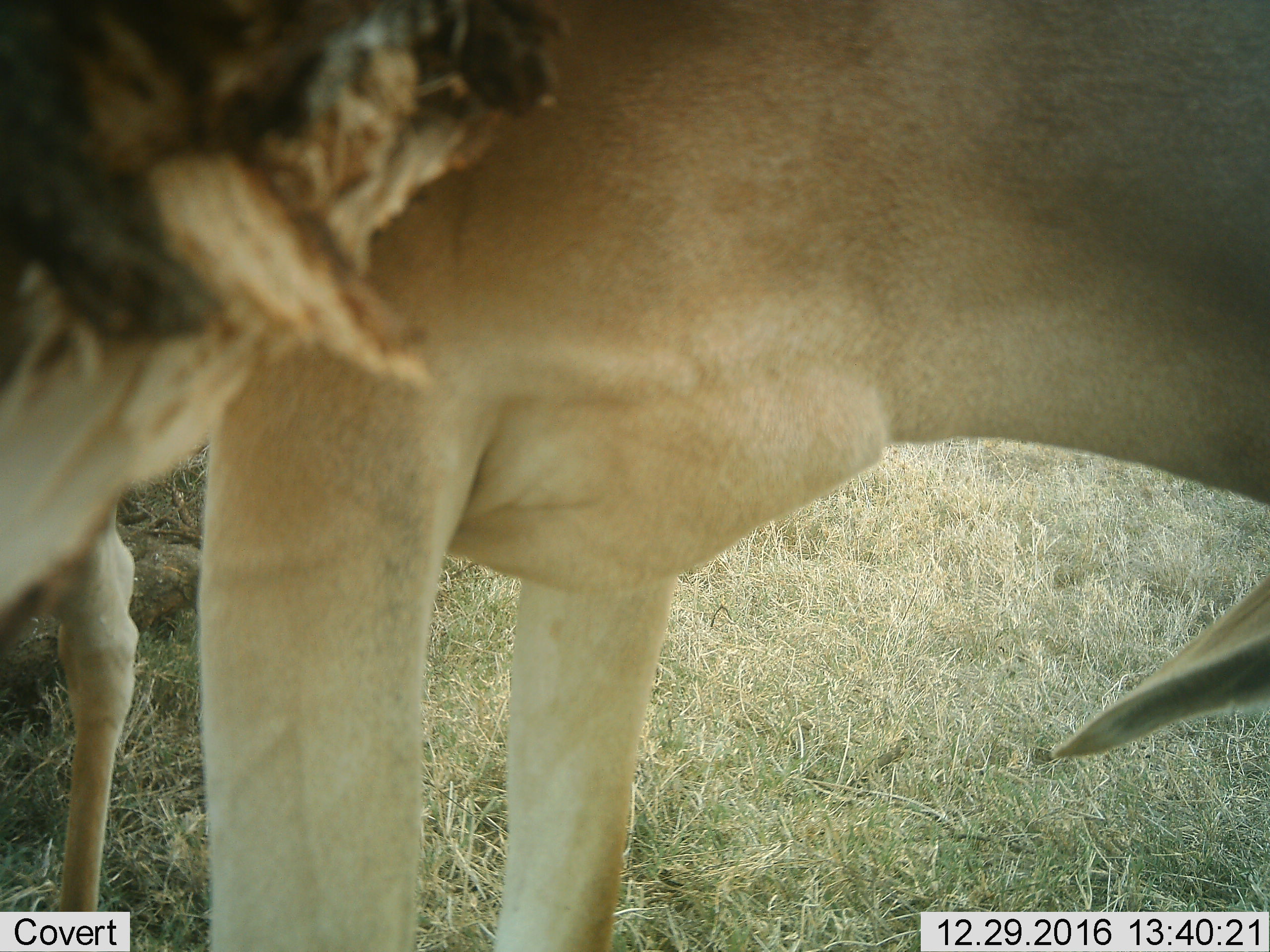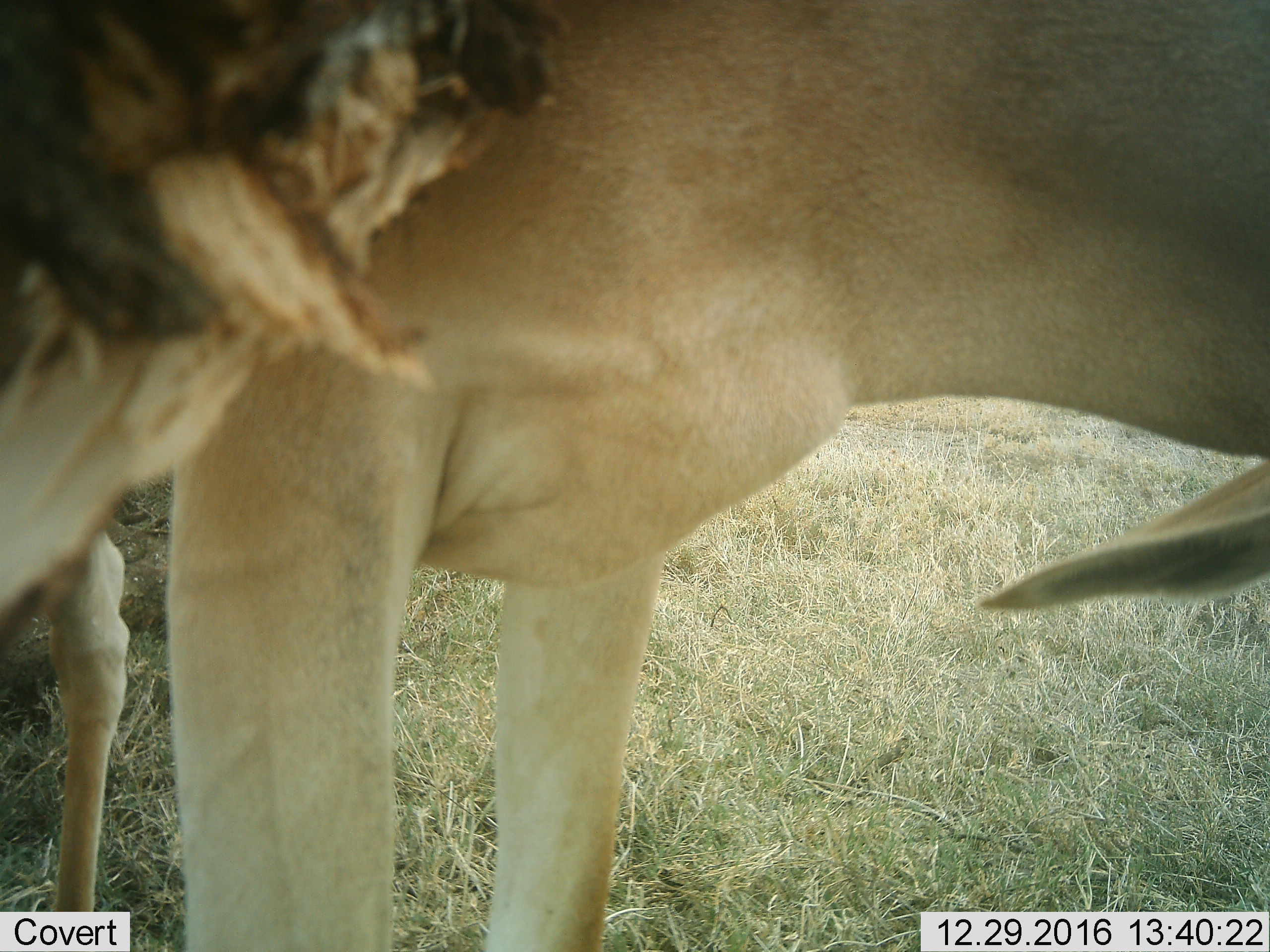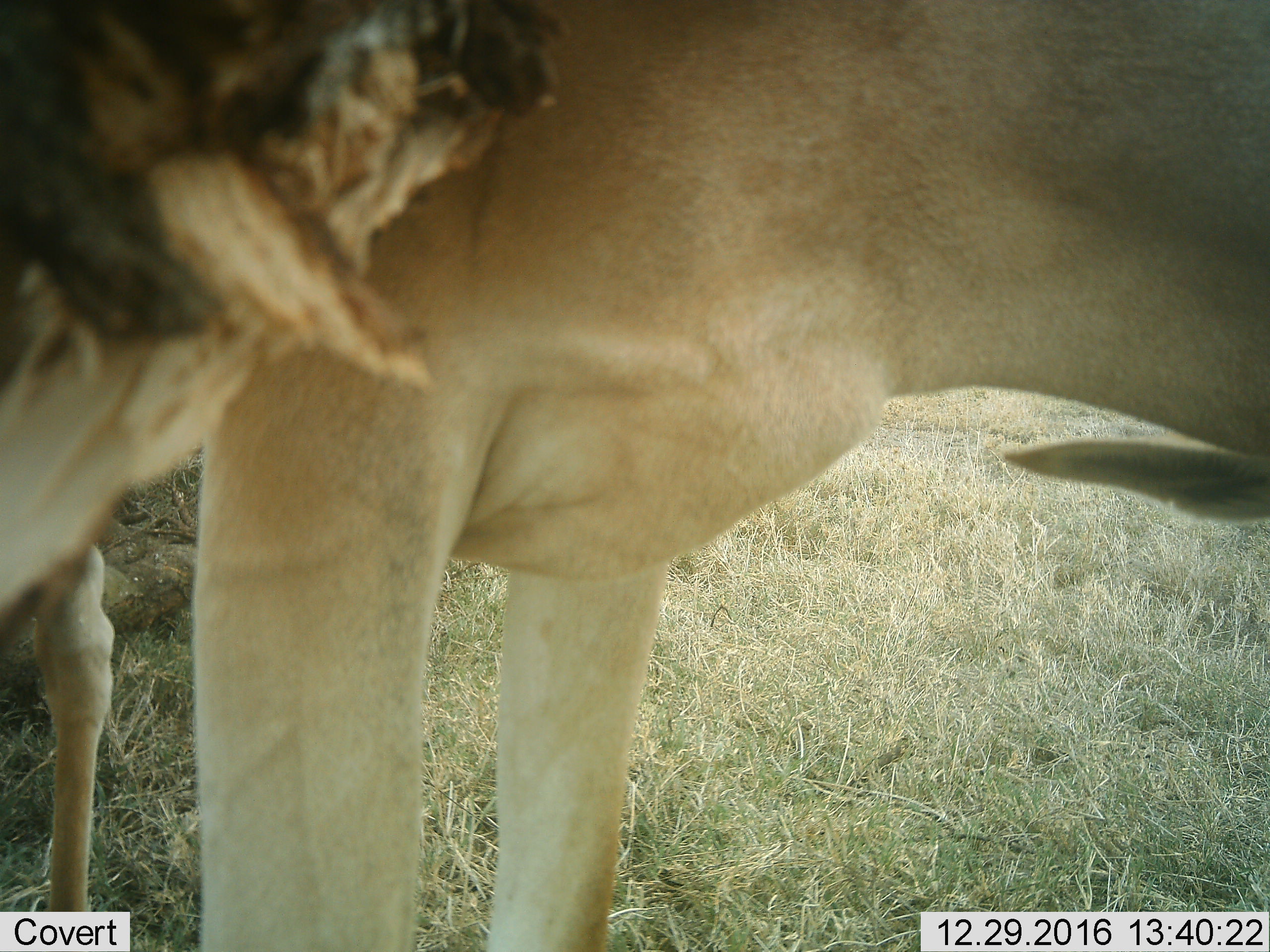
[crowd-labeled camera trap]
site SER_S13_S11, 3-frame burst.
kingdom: Animalia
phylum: Chordata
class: Mammalia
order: Artiodactyla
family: Bovidae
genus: Alcelaphus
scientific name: Alcelaphus buselaphus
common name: hartebeest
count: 2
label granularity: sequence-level